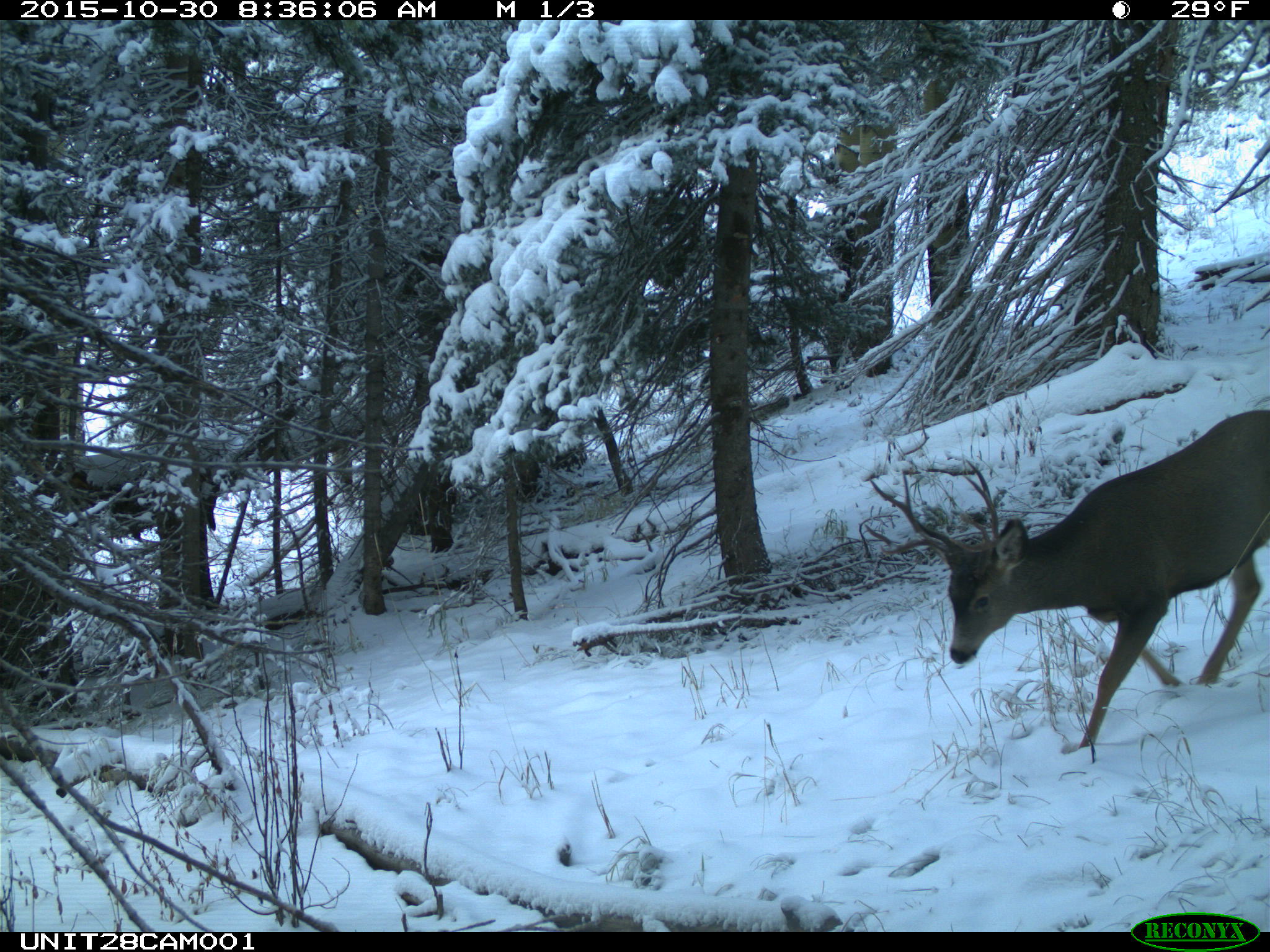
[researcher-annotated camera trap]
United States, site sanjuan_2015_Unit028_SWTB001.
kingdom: Animalia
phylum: Chordata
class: Mammalia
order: Artiodactyla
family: Cervidae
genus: Odocoileus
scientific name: Odocoileus hemionus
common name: mule deer